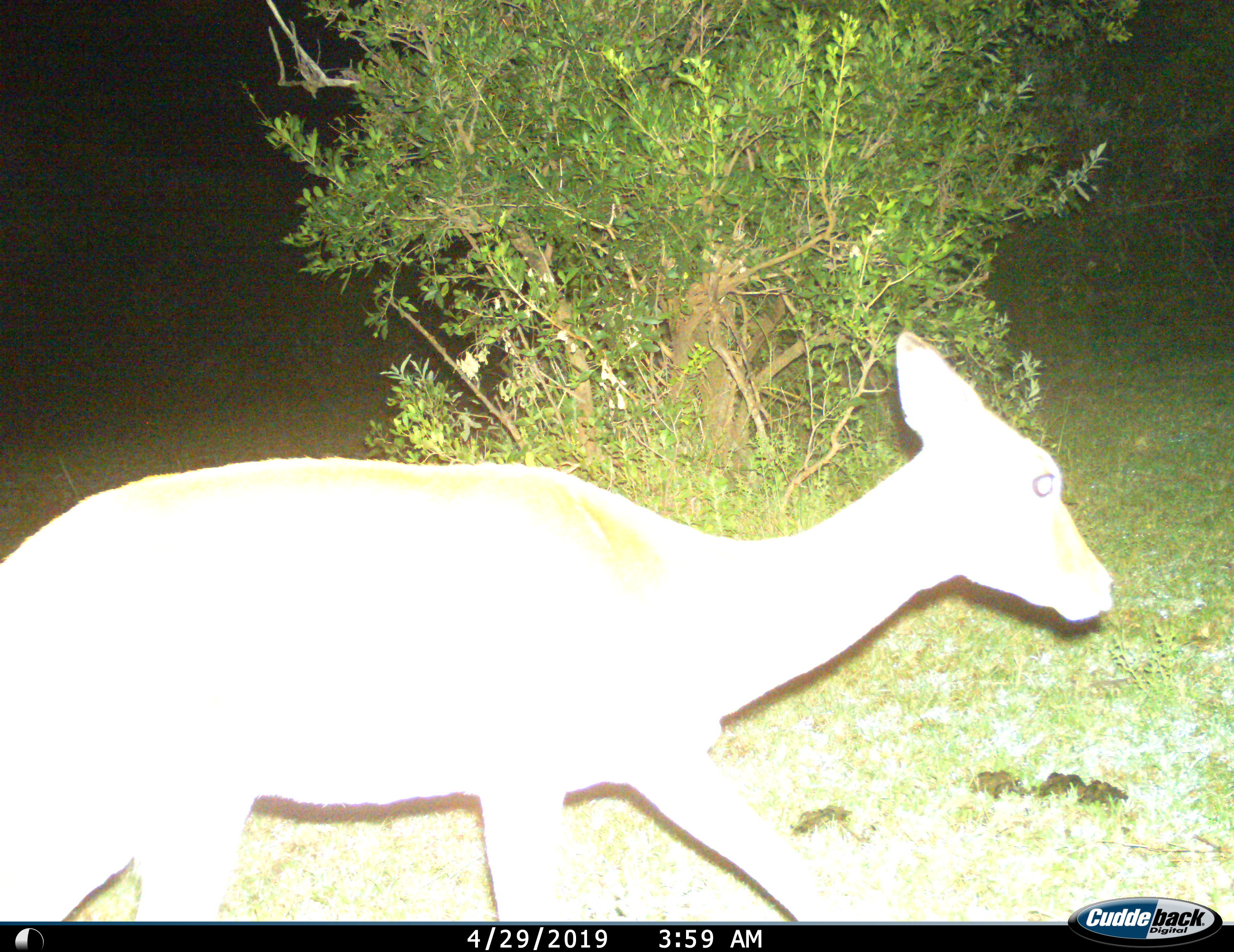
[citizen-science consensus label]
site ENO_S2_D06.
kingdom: Animalia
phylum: Chordata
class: Mammalia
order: Artiodactyla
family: Bovidae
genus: Aepyceros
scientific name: Aepyceros melampus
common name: impala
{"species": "impala (Aepyceros melampus)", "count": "1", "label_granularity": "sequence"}